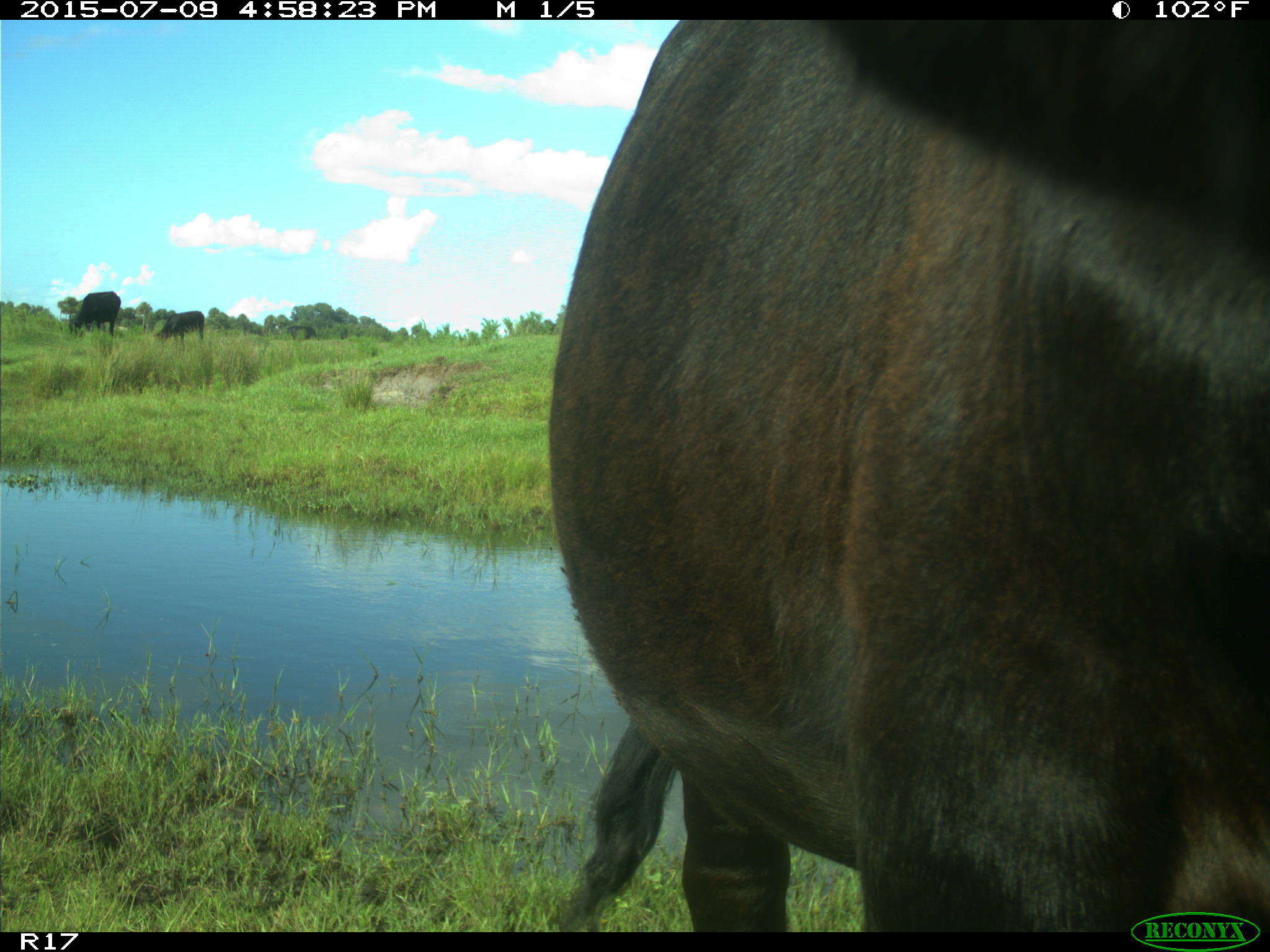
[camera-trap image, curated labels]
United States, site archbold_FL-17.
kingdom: Animalia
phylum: Chordata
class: Mammalia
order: Artiodactyla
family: Bovidae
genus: Bos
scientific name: Bos taurus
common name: domestic cow